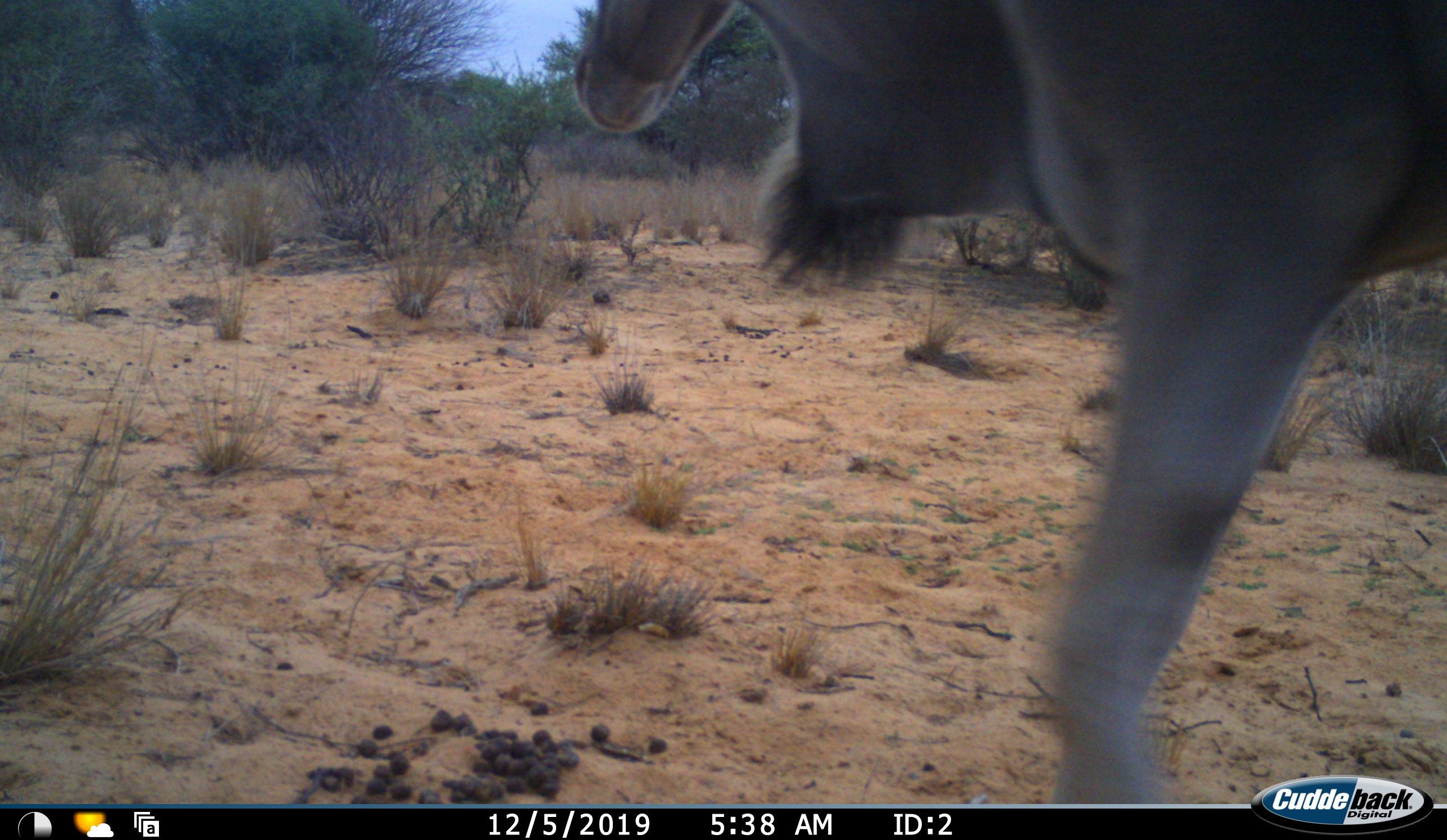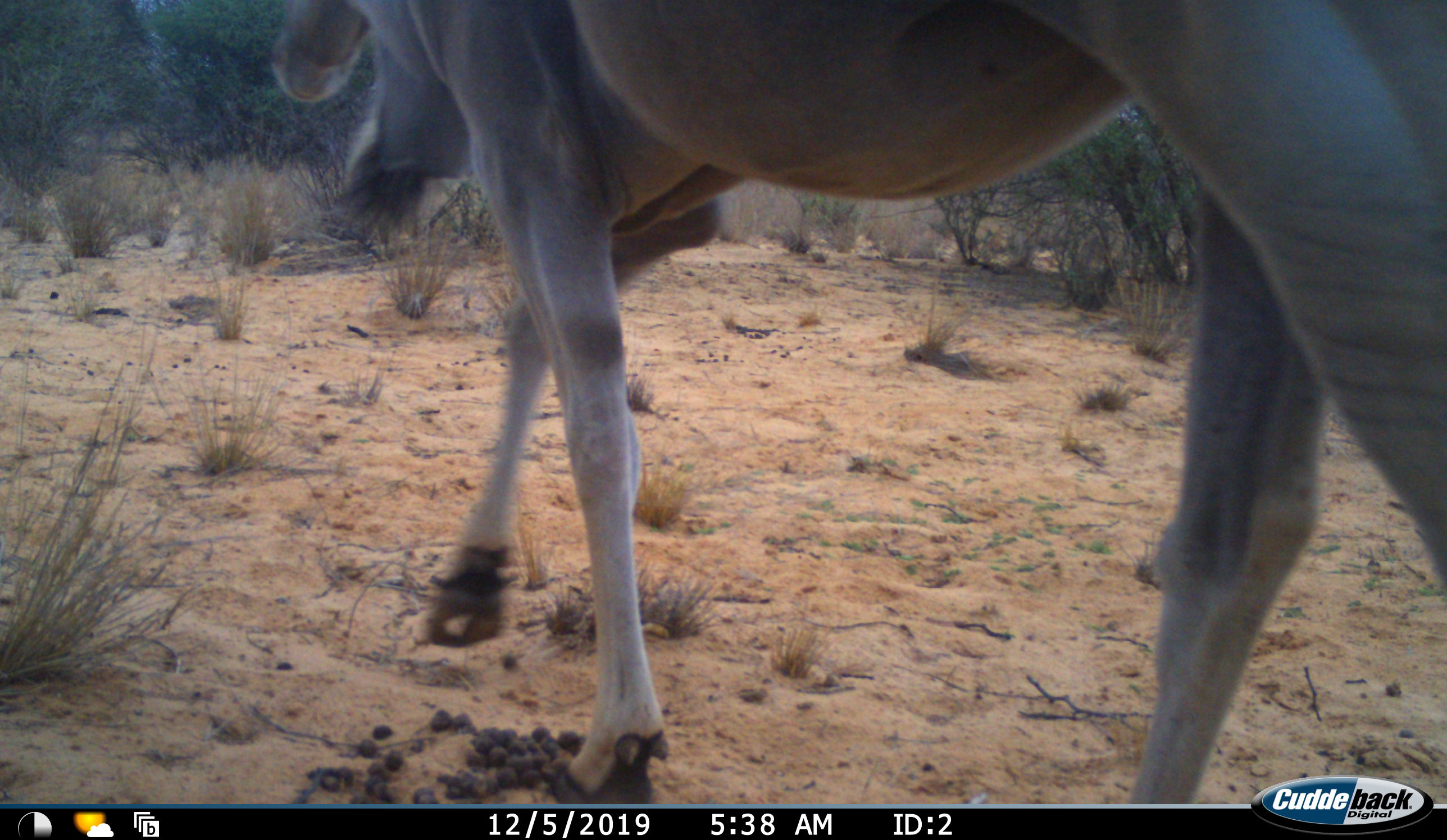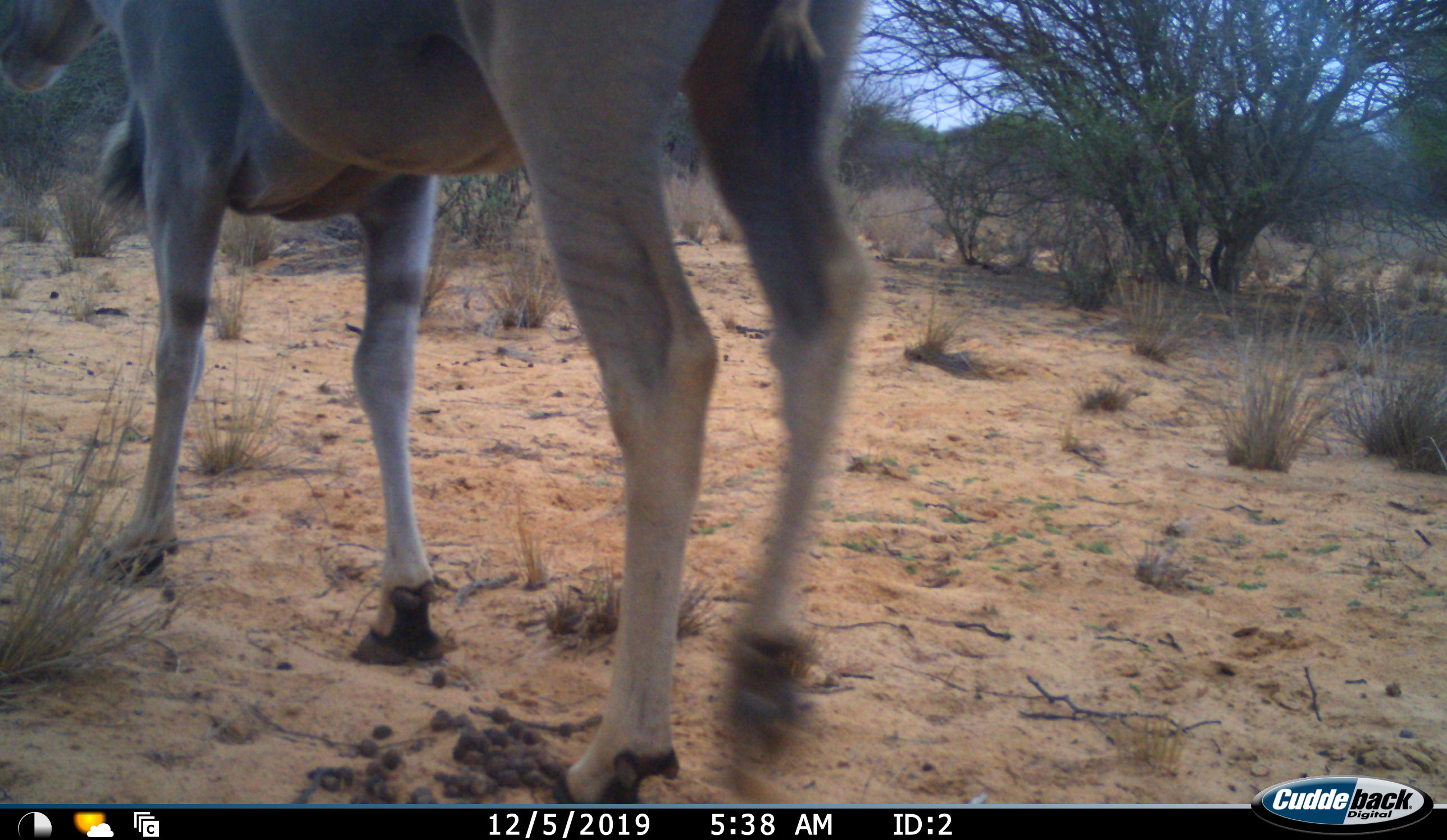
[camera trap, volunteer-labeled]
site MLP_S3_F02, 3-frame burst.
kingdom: Animalia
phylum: Chordata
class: Mammalia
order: Artiodactyla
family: Bovidae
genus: Tragelaphus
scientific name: Tragelaphus oryx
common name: eland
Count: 1.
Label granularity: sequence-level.